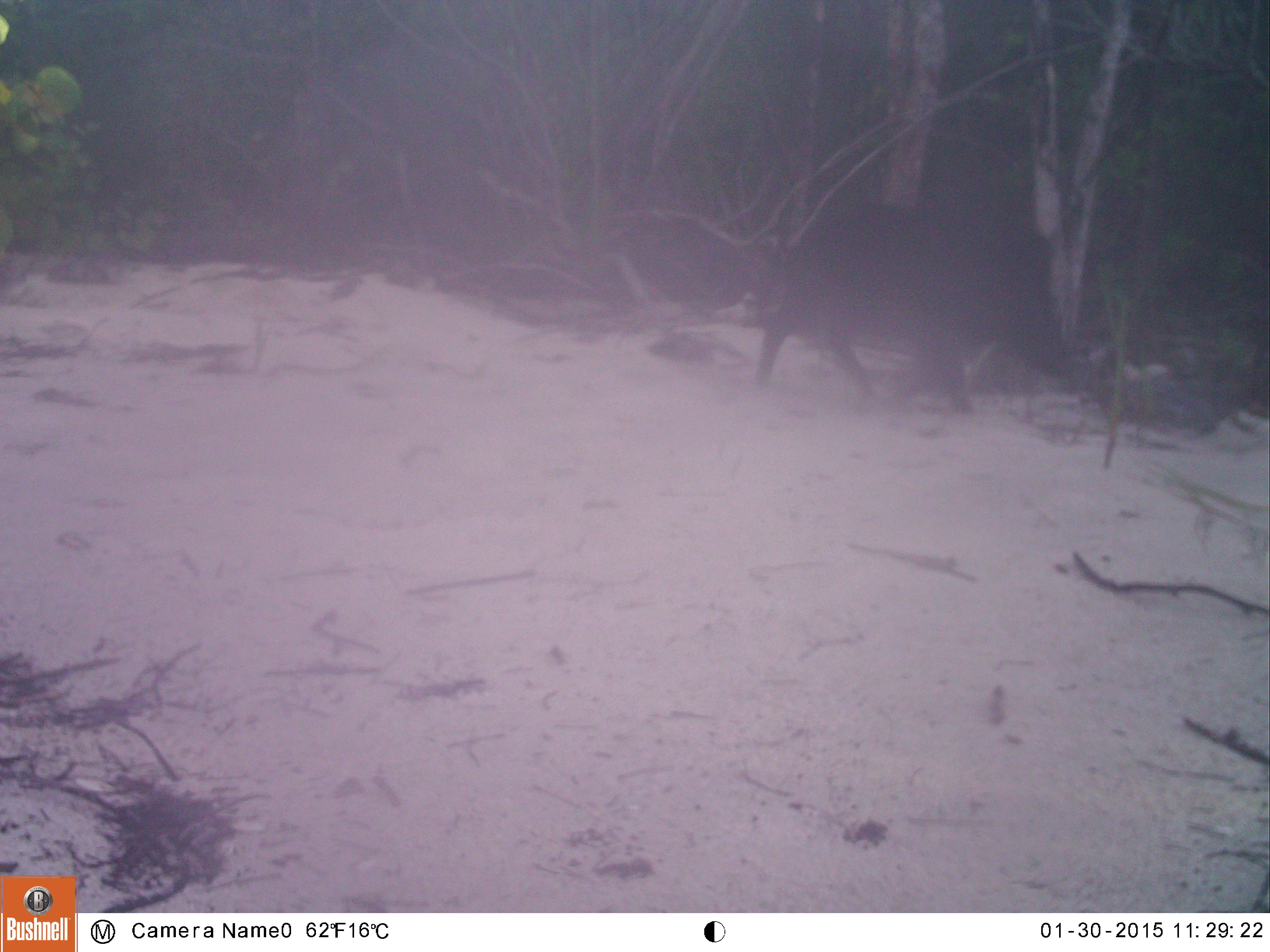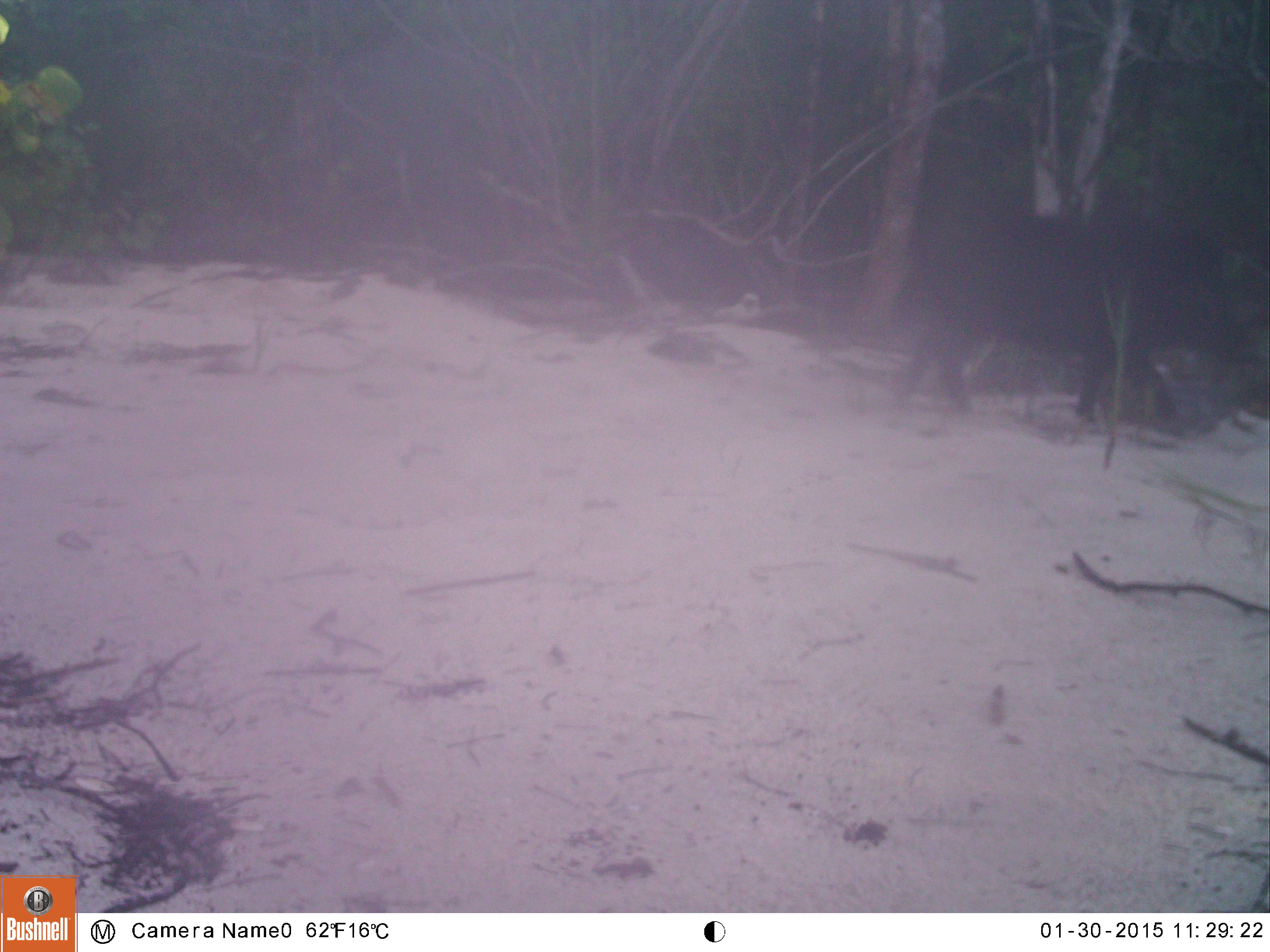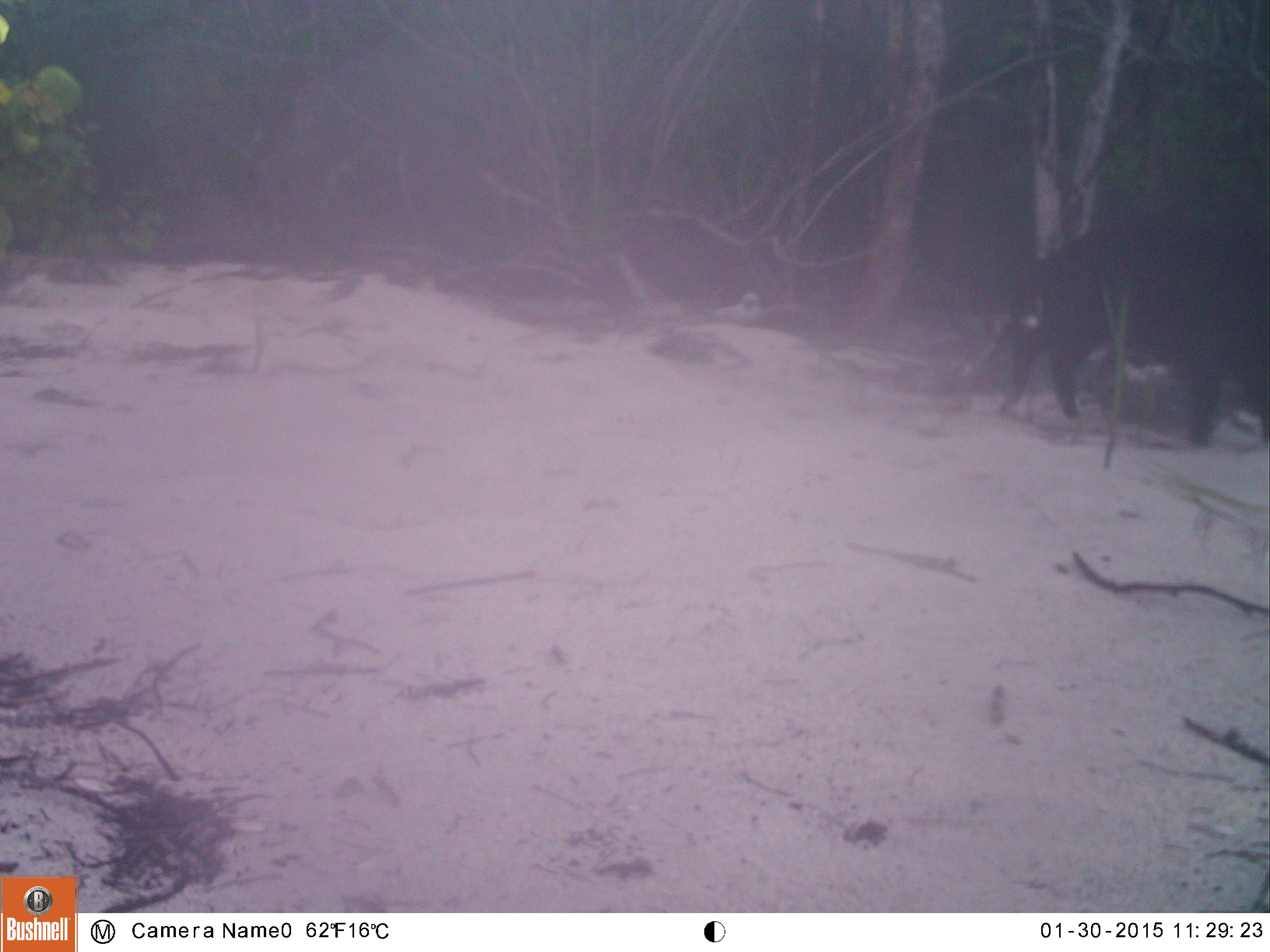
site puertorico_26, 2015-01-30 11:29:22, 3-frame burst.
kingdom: Animalia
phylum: Chordata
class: Mammalia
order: Artiodactyla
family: Suidae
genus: Sus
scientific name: Sus scrofa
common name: pig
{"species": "pig (Sus scrofa)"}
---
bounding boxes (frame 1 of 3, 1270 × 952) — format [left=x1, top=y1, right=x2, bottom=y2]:
pig: [left=745, top=198, right=1073, bottom=426]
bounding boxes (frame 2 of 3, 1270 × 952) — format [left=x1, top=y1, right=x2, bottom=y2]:
pig: [left=883, top=210, right=1218, bottom=435]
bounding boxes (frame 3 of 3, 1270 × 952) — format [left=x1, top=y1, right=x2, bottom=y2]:
pig: [left=992, top=214, right=1269, bottom=458]